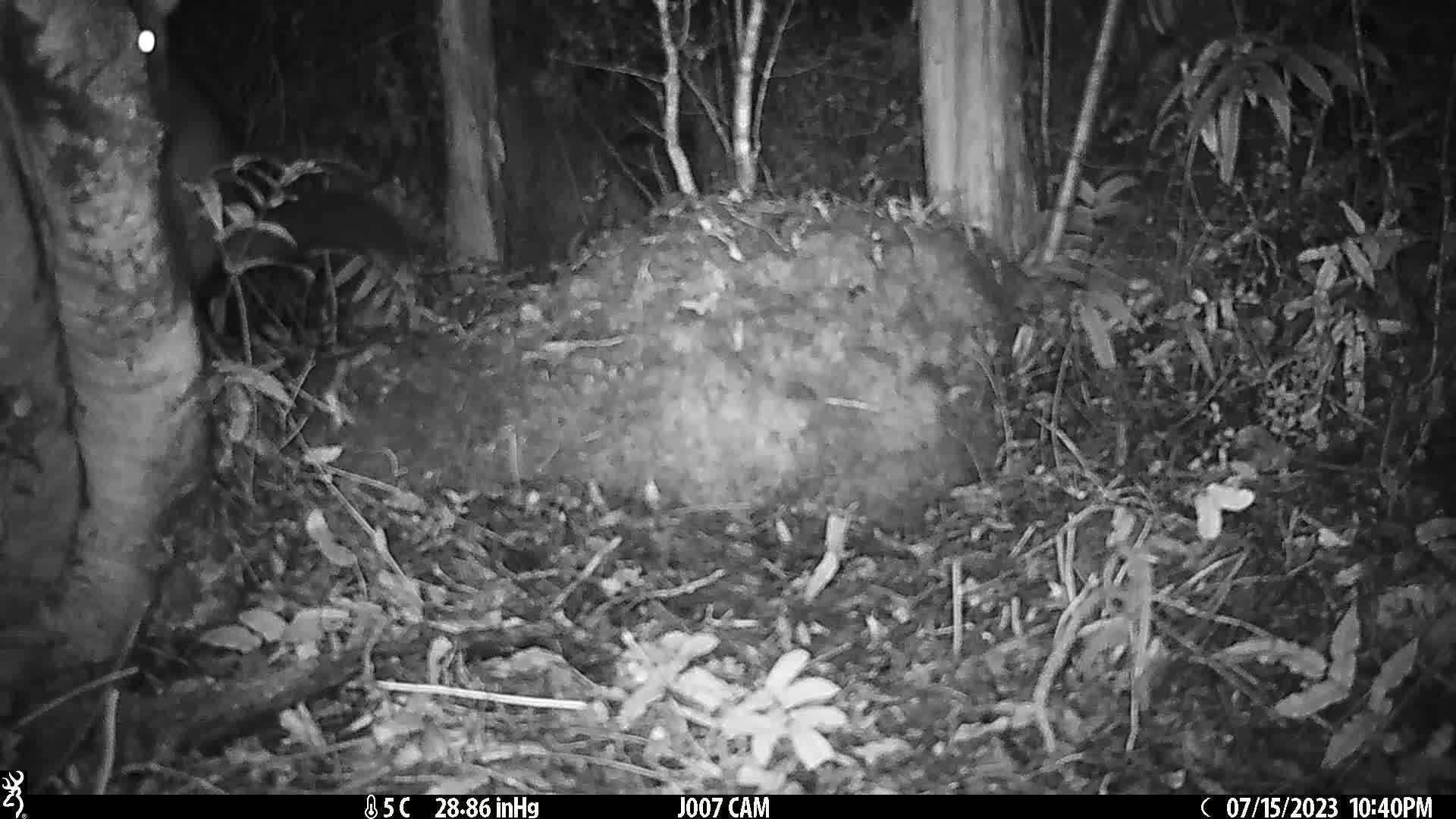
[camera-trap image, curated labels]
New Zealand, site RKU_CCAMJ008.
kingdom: Animalia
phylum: Chordata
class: Mammalia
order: Diprotodontia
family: Phalangeridae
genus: Trichosurus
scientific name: Trichosurus vulpecula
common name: common brushtail possum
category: possum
Possum (common brushtail possum) (Trichosurus vulpecula).